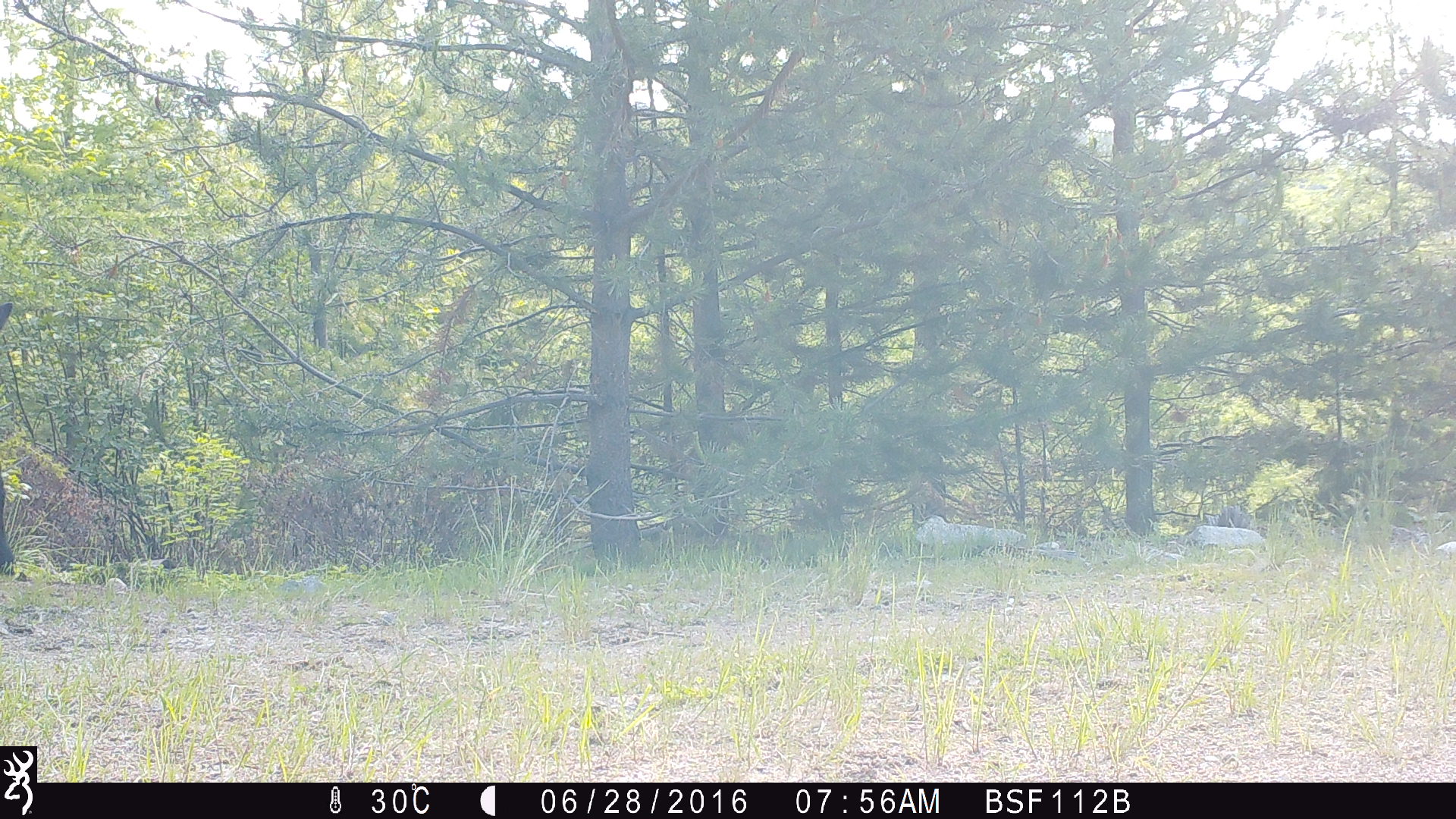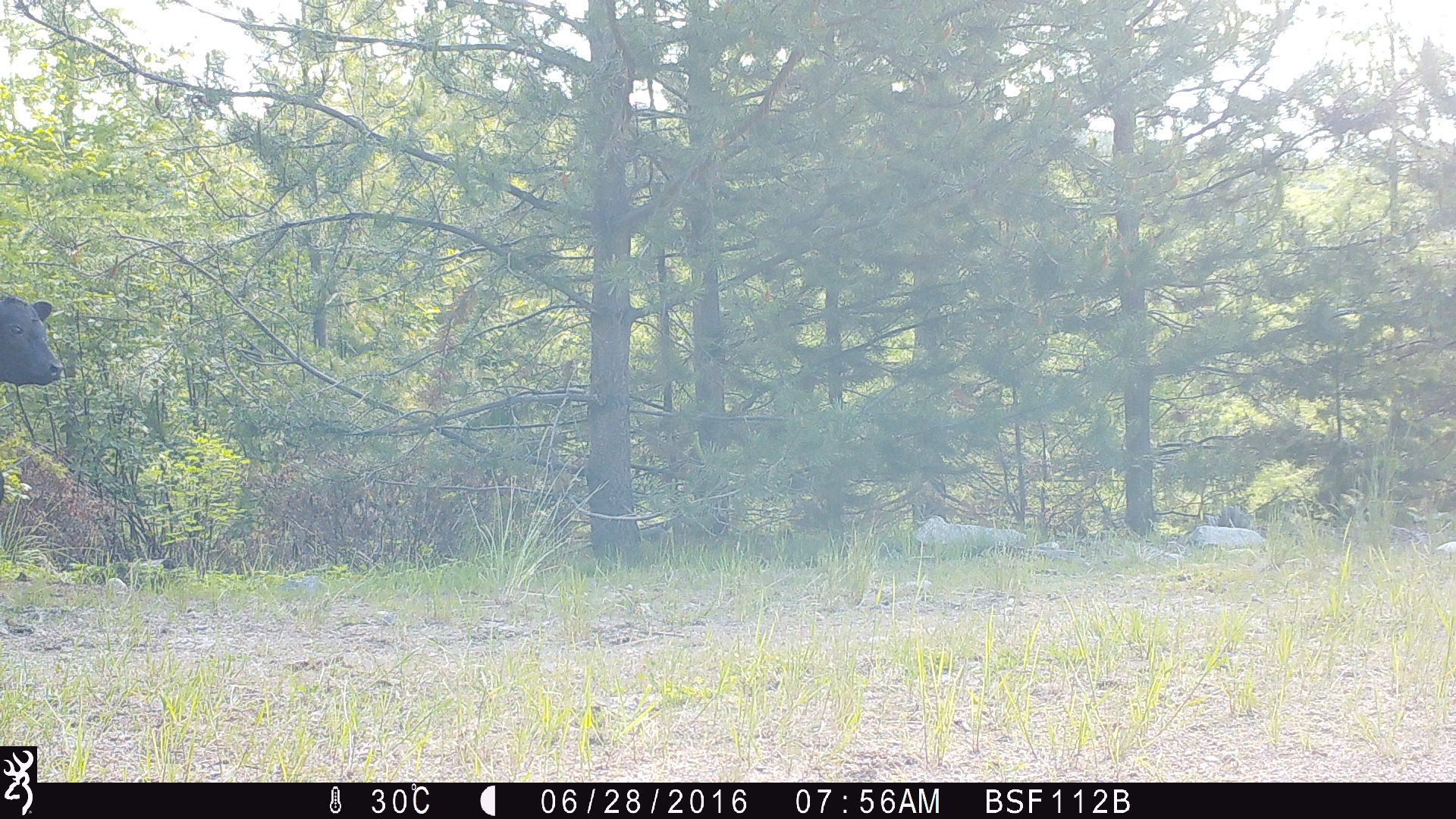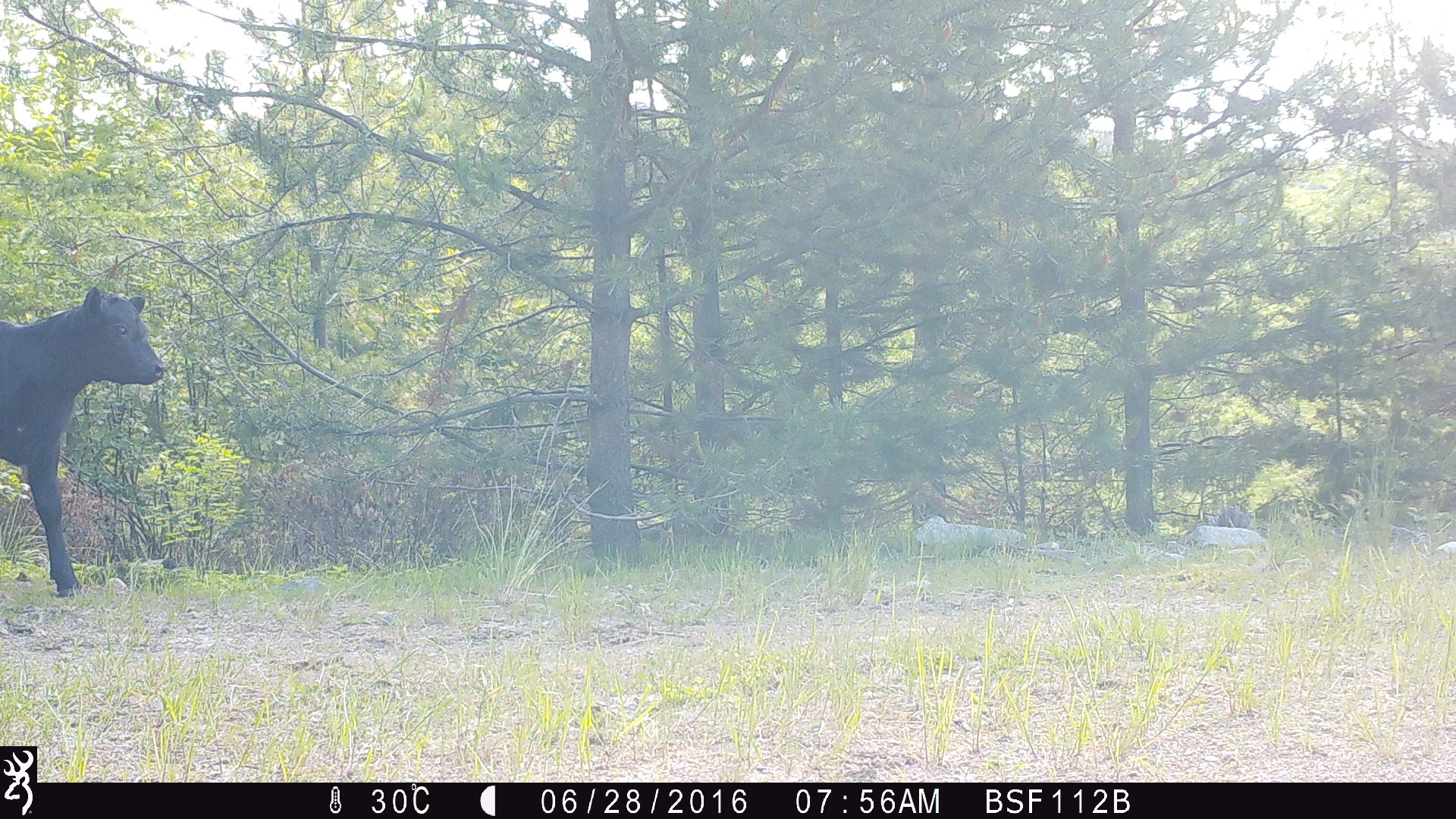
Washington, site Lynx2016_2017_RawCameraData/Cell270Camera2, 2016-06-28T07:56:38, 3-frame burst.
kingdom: Animalia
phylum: Chordata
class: Mammalia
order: Artiodactyla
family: Bovidae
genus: Bos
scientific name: Bos taurus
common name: domestic cattle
Domestic cattle (Bos taurus). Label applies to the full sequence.